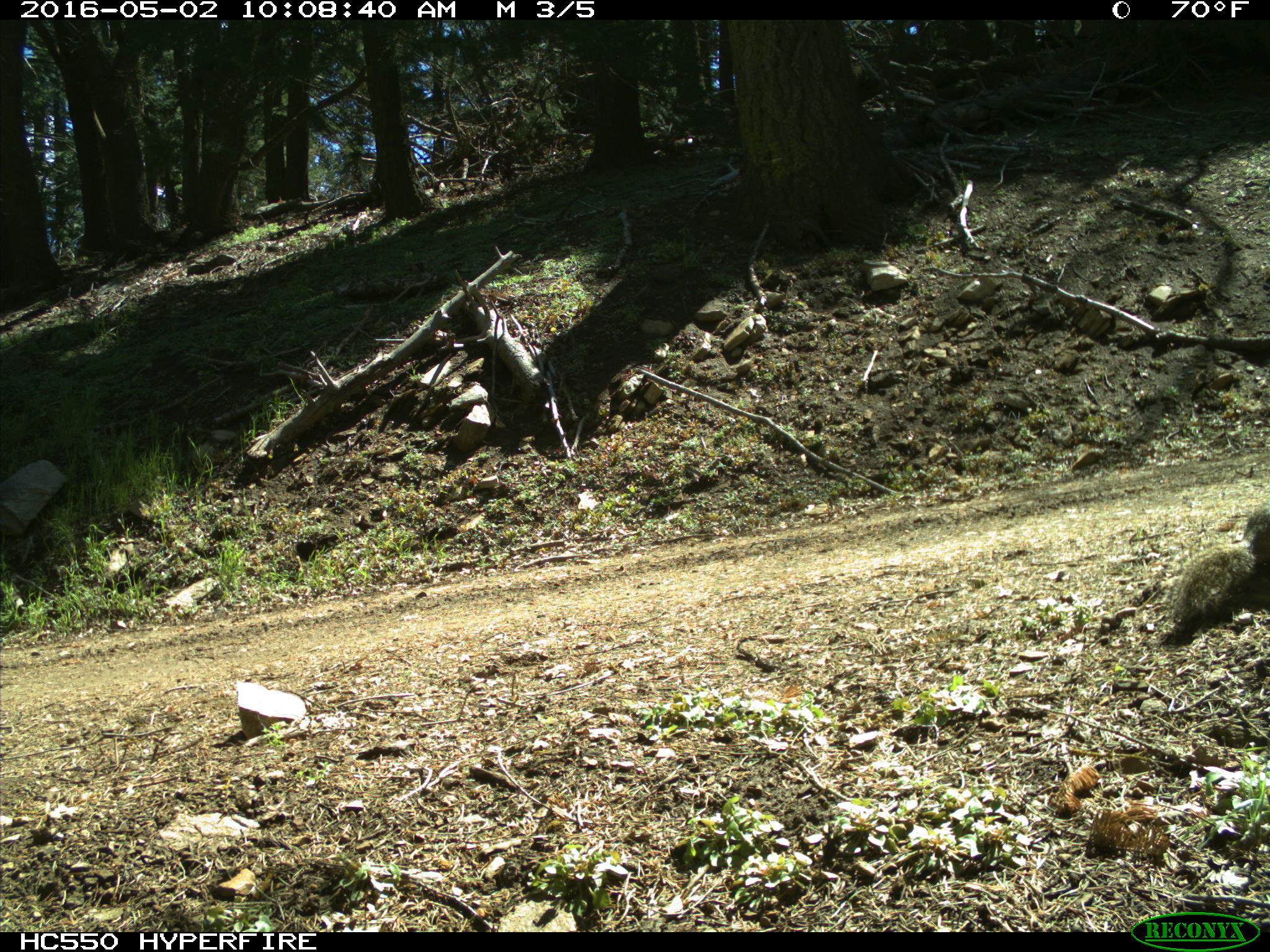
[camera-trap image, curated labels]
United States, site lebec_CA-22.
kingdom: Animalia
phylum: Chordata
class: Mammalia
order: Rodentia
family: Sciuridae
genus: Sciurus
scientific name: Sciurus carolinensis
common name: eastern gray squirrel